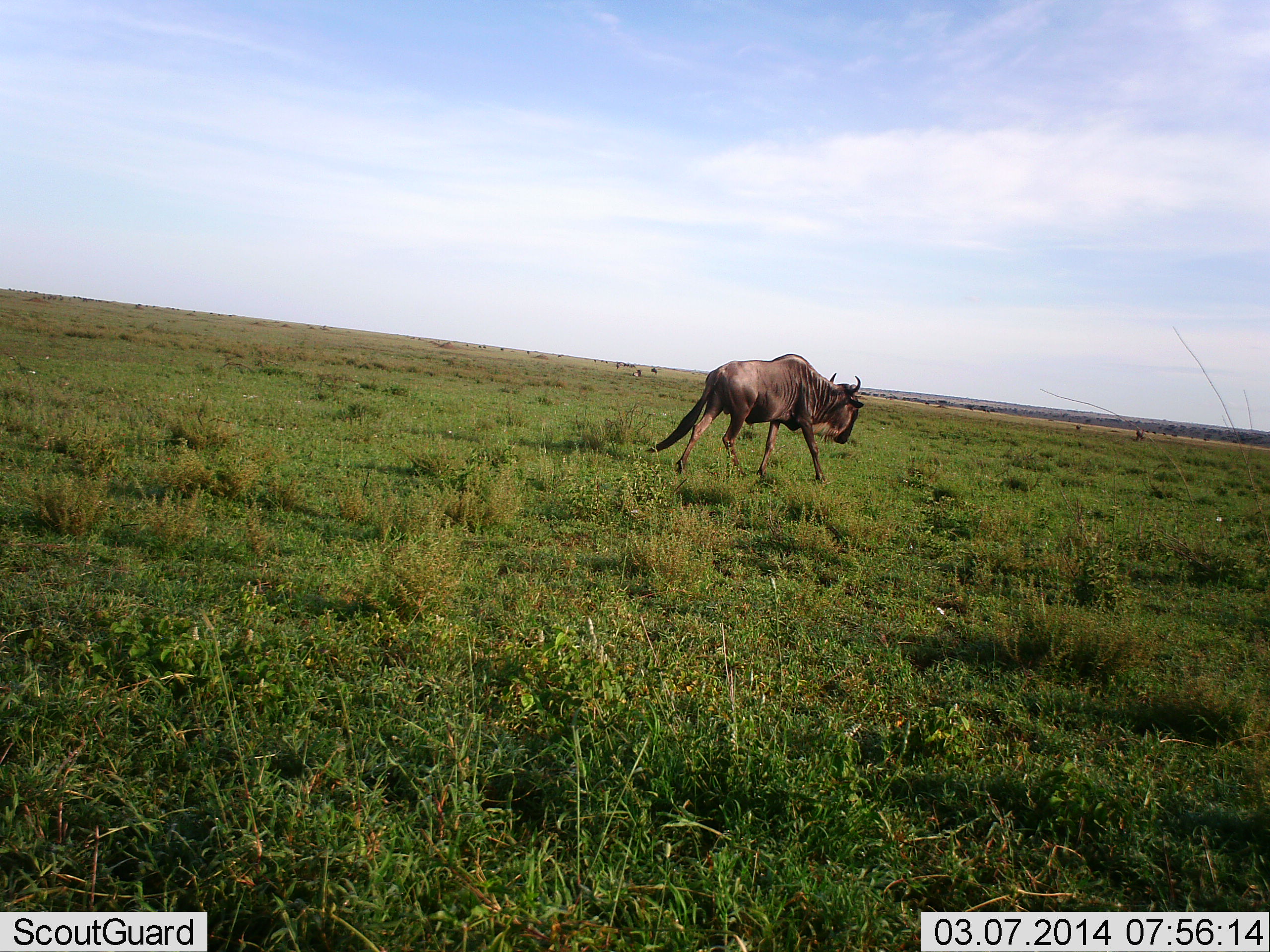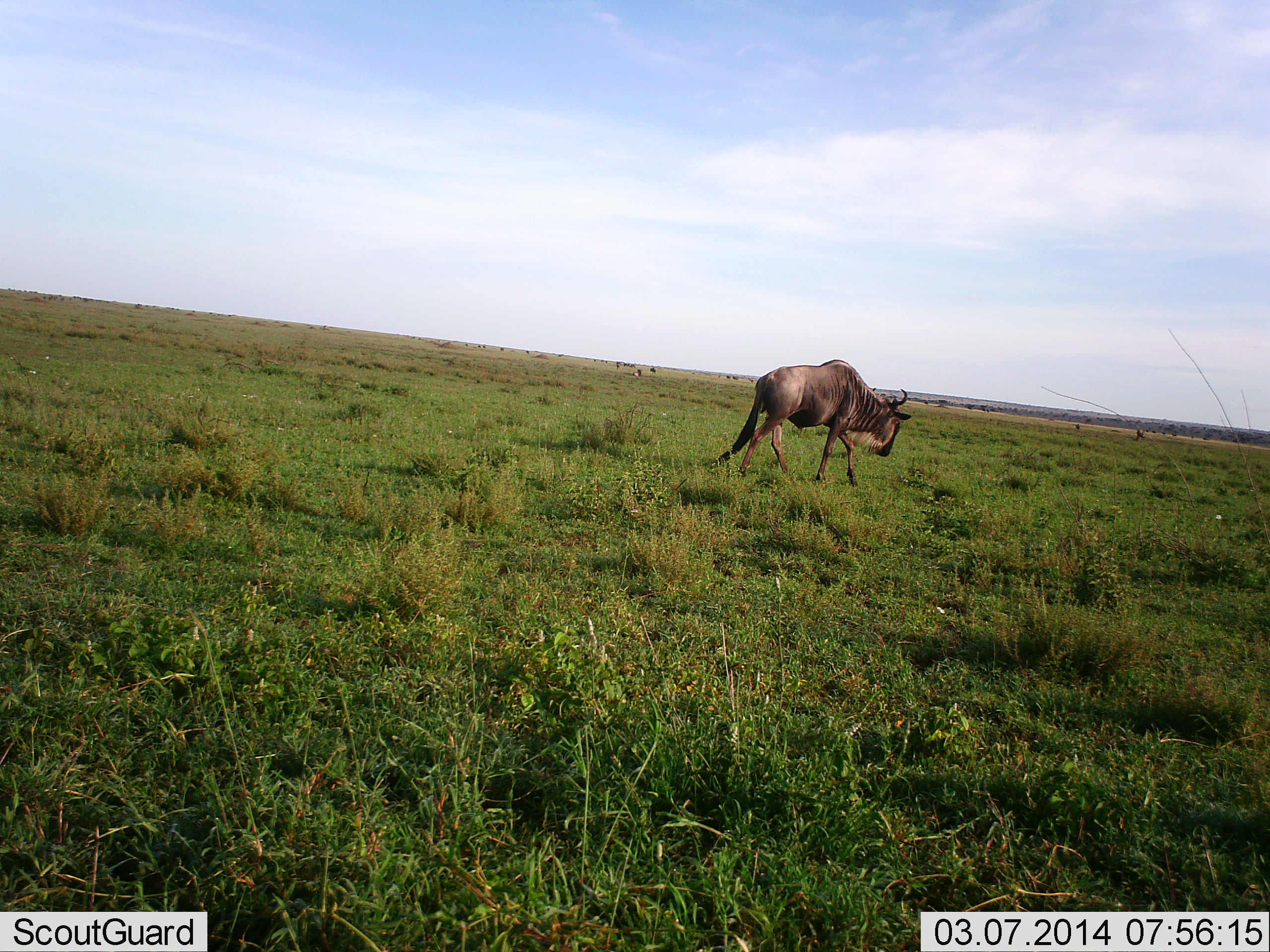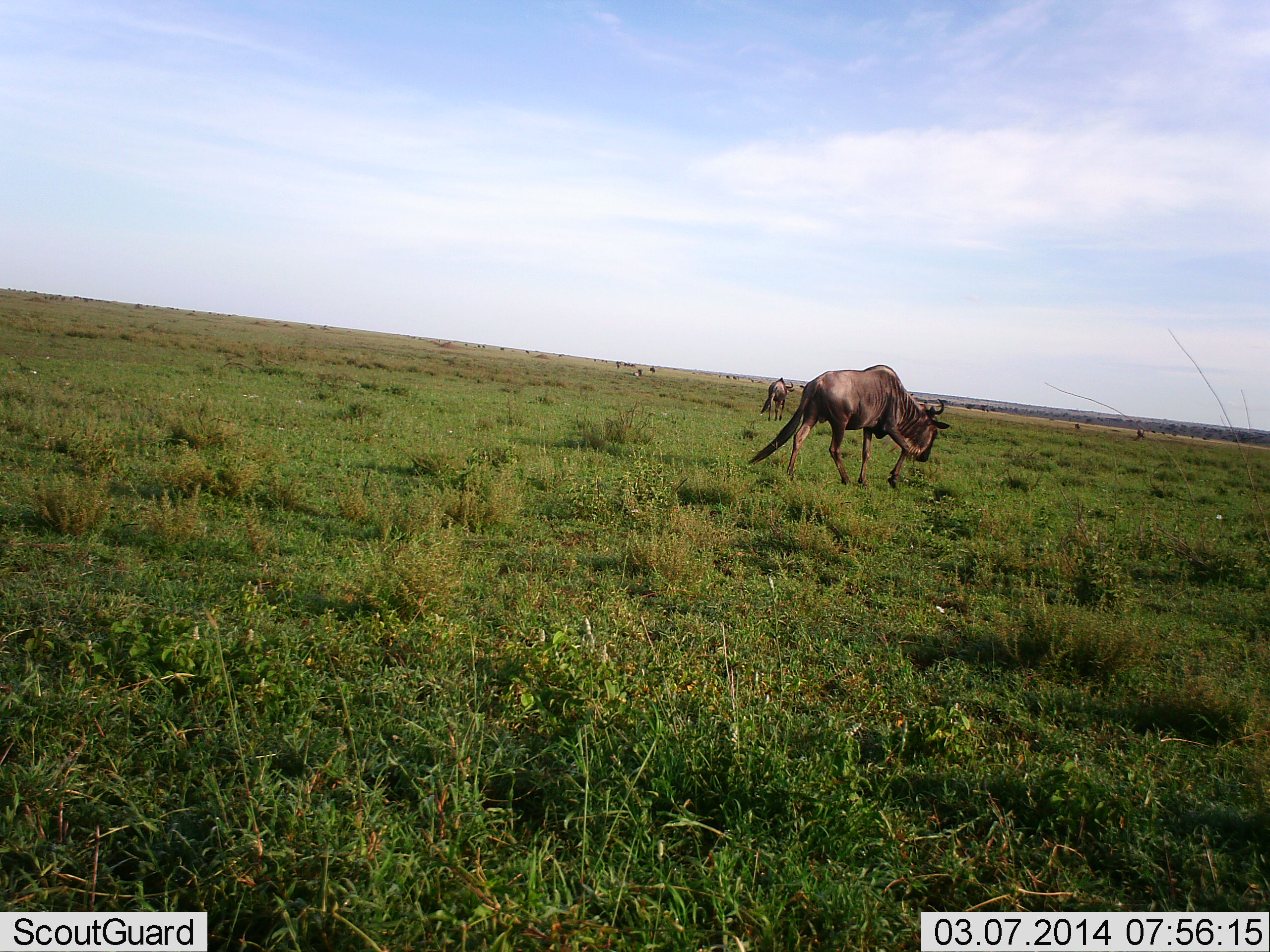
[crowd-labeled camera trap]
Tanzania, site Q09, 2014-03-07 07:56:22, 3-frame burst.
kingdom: Animalia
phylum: Chordata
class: Mammalia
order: Artiodactyla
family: Bovidae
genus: Connochaetes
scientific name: Connochaetes taurinus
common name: blue wildebeest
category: wildebeest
Wildebeest (blue wildebeest) (Connochaetes taurinus), count 2. Behavior (volunteer vote fractions): standing 30%, resting 0%, moving 100%, interacting 0%. Young present (vote fraction): 0%. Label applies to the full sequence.